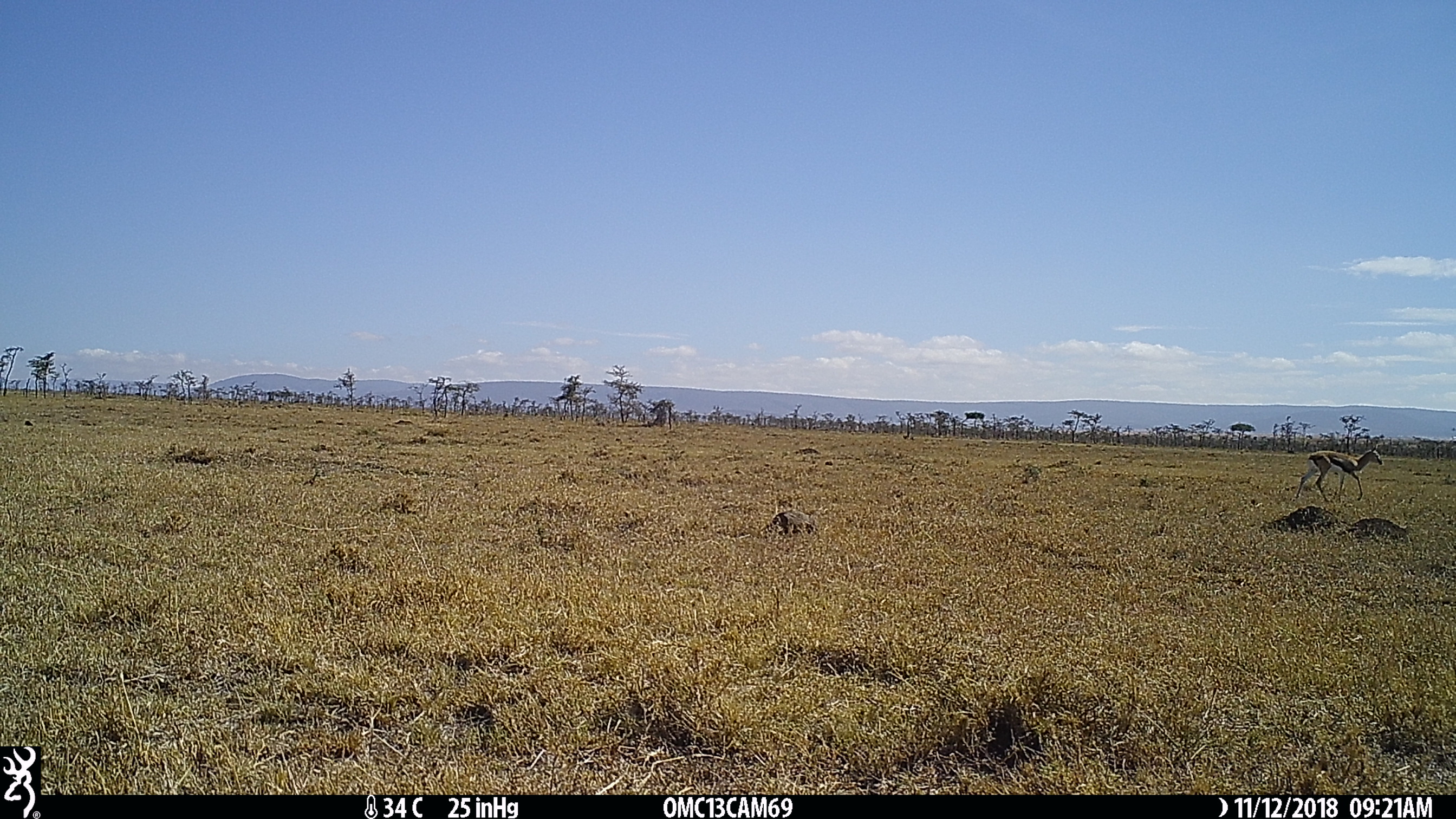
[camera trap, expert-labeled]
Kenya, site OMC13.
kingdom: Animalia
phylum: Chordata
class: Mammalia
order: Artiodactyla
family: Bovidae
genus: Eudorcas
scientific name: Eudorcas thomsonii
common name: thomon's gazelle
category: gazelle thomsons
Gazelle thomsons (thomon's gazelle) (Eudorcas thomsonii).